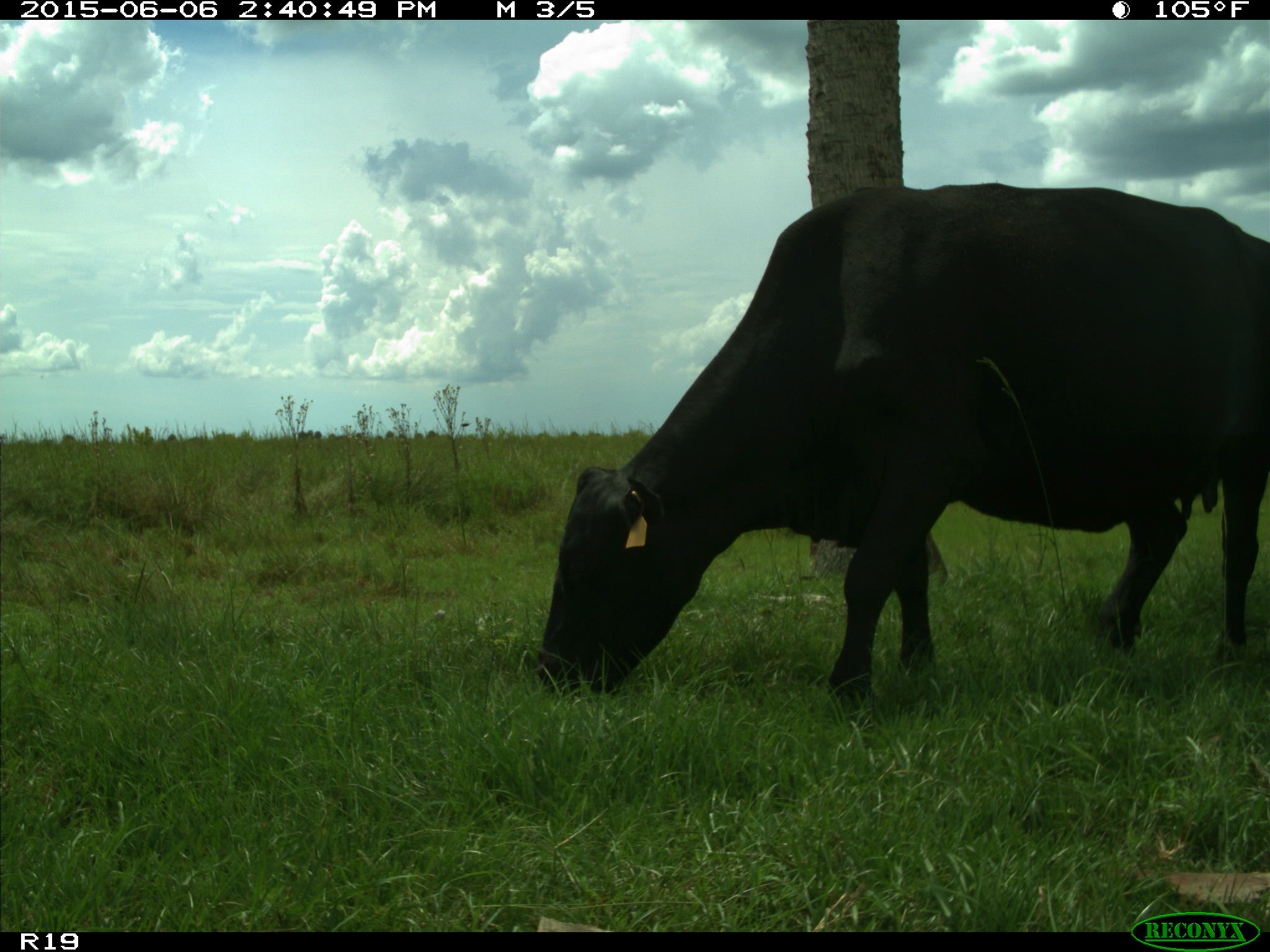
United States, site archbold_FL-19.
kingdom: Animalia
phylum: Chordata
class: Mammalia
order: Artiodactyla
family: Bovidae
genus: Bos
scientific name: Bos taurus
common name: domestic cow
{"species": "Bos taurus (domestic cow)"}